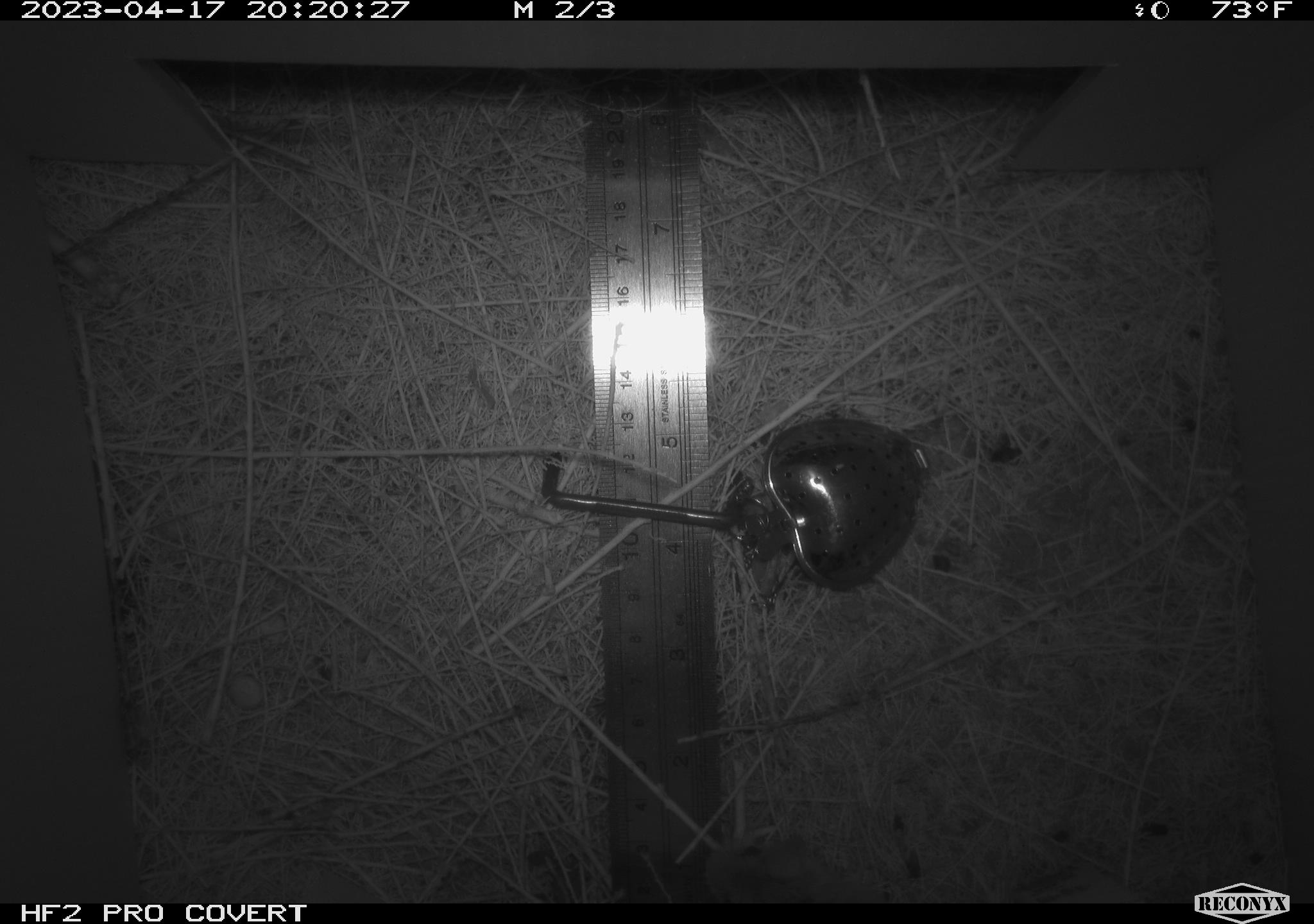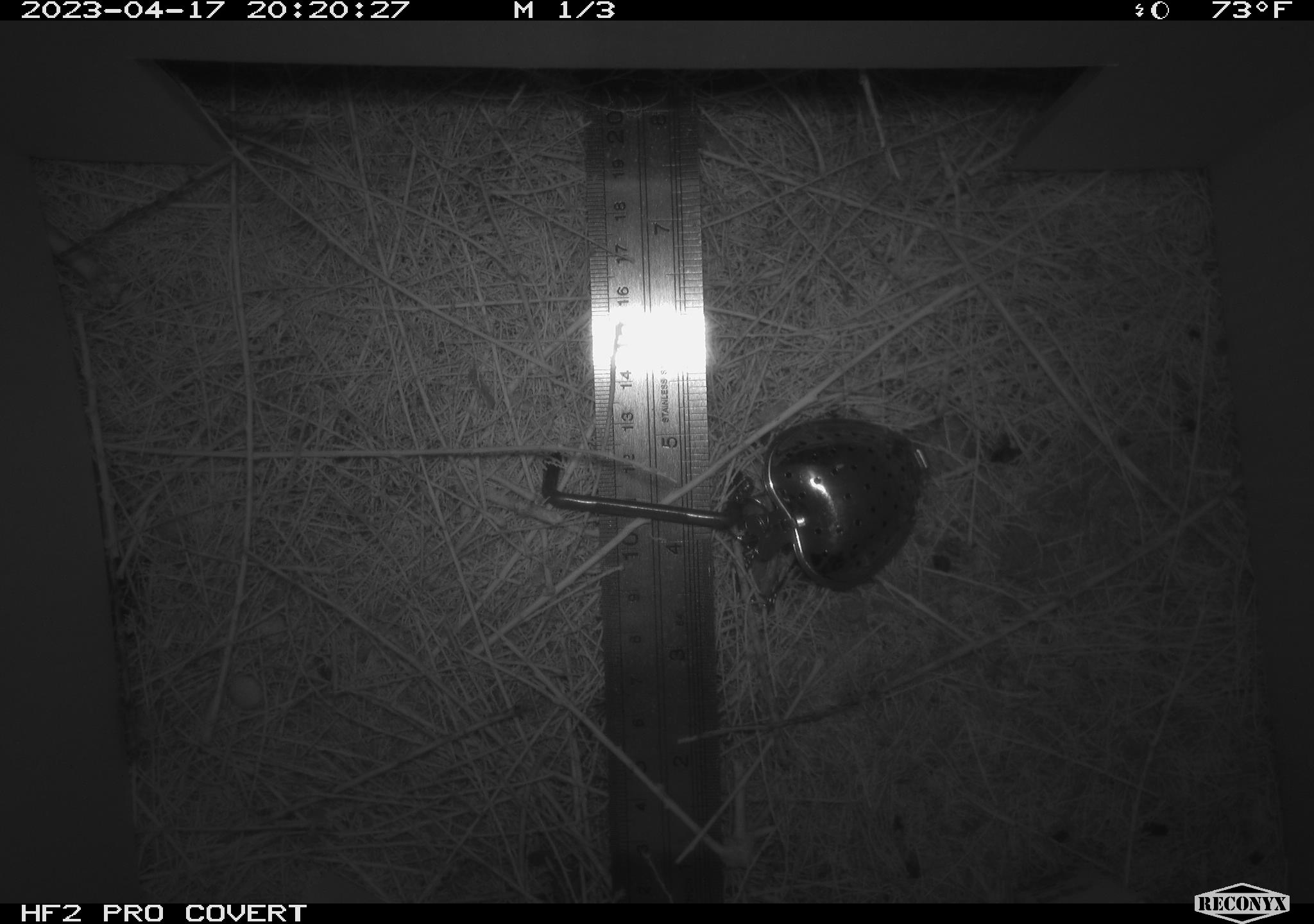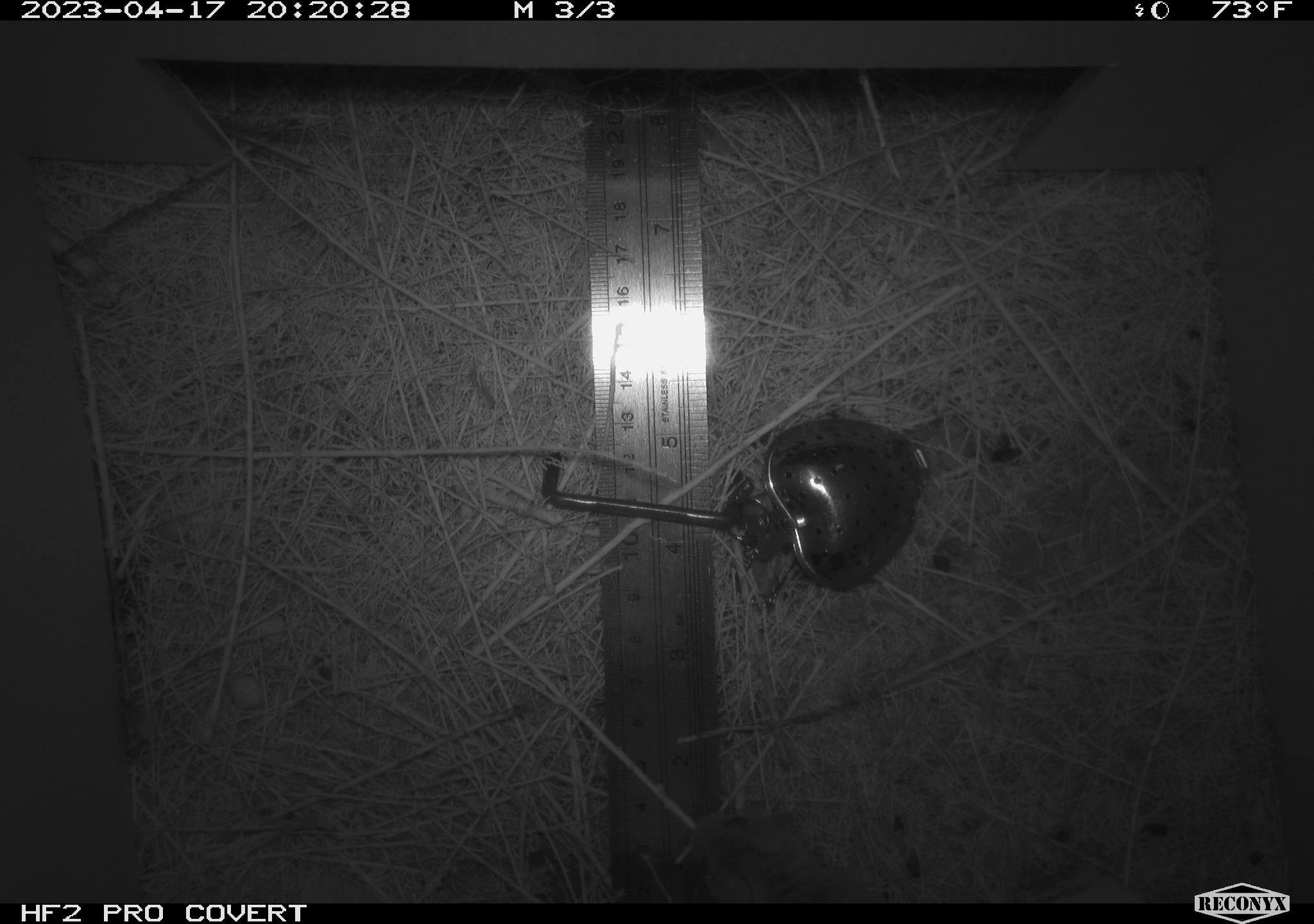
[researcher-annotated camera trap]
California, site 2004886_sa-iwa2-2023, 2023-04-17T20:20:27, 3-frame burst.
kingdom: Animalia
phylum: Chordata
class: Mammalia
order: Rodentia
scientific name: Rodentia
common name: mouse species